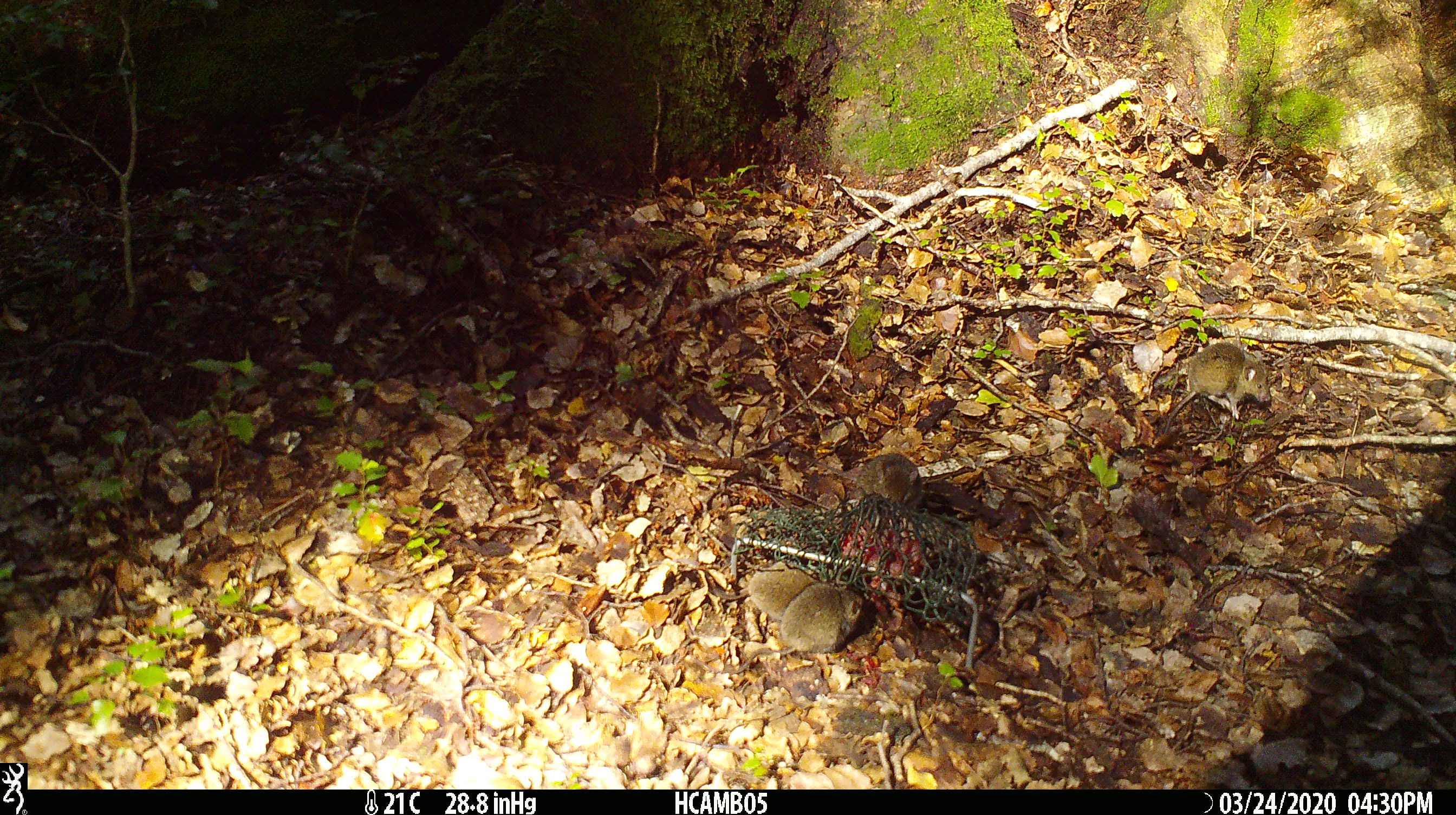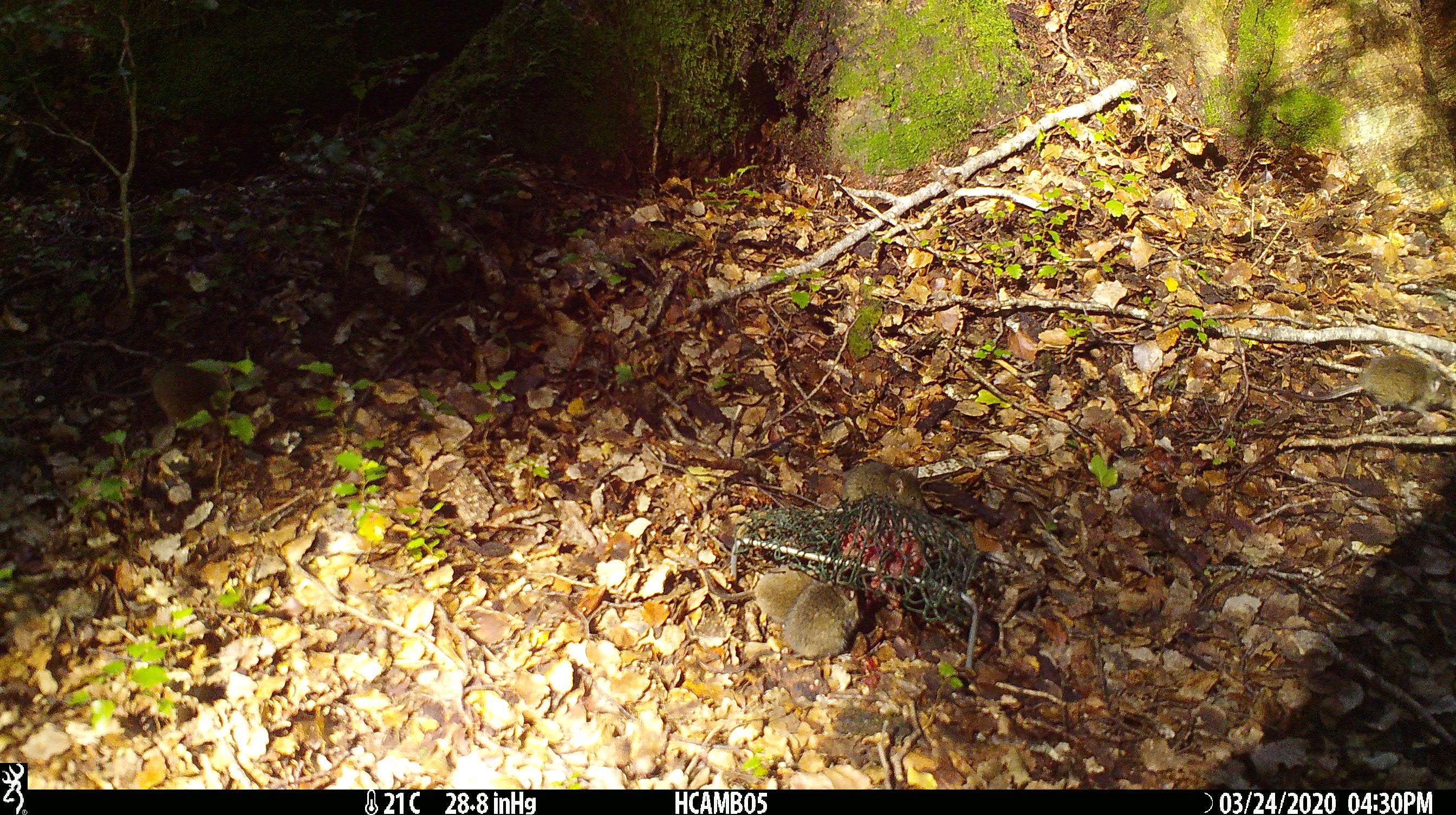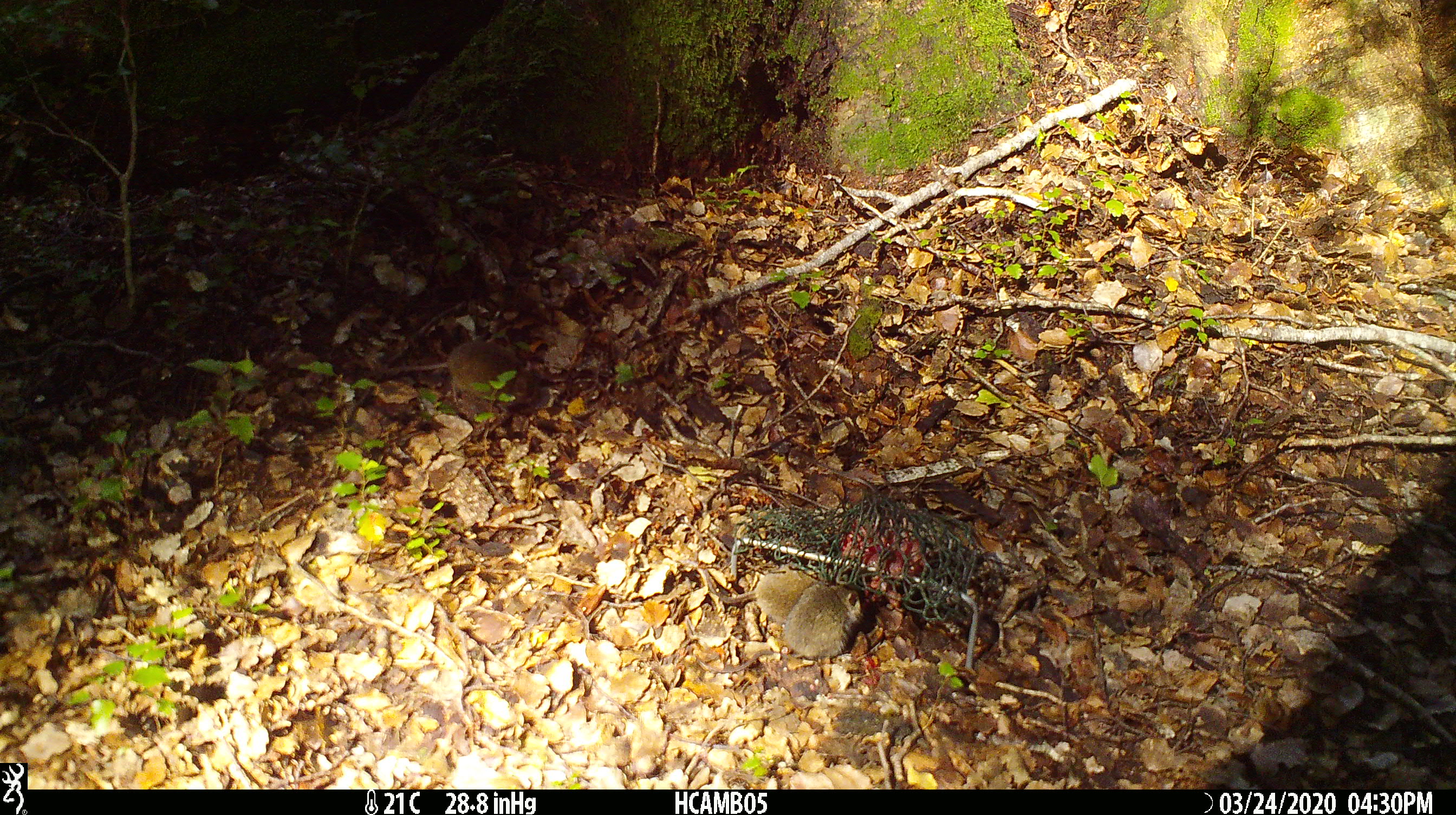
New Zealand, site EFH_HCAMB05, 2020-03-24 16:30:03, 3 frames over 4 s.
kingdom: Animalia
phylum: Chordata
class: Mammalia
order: Rodentia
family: Muridae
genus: Mus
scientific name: Mus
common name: mouse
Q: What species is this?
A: Mouse (Mus).